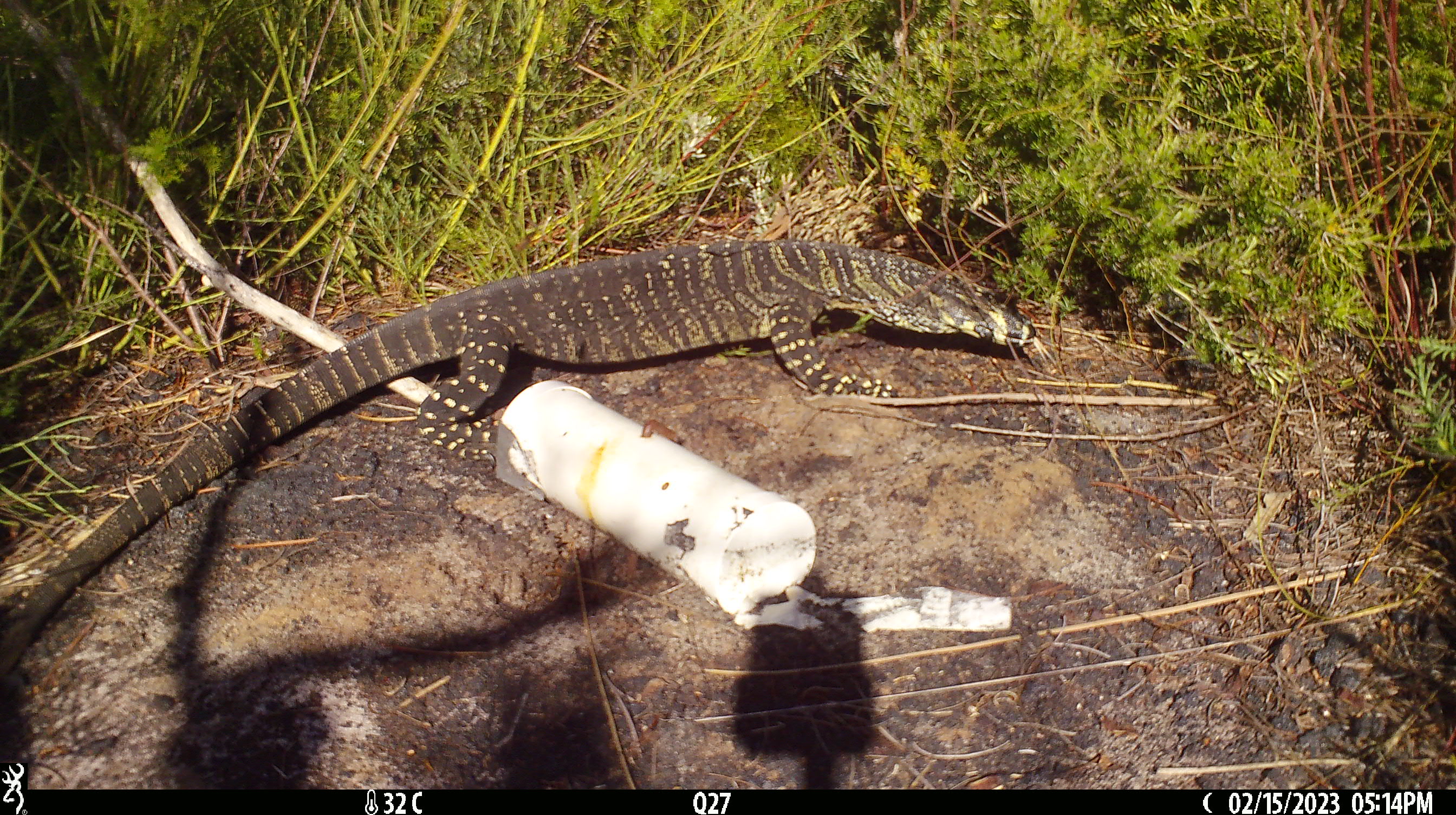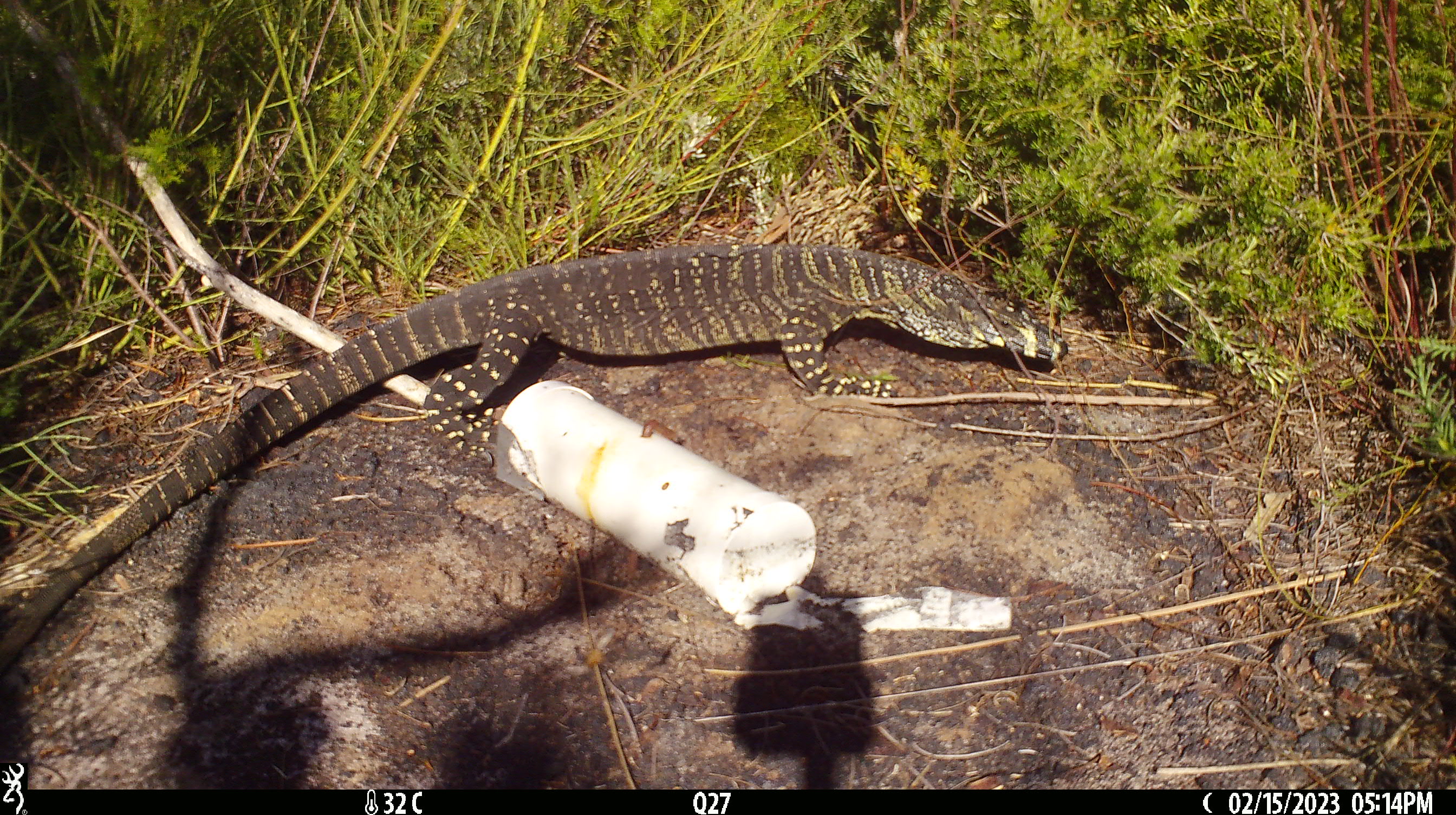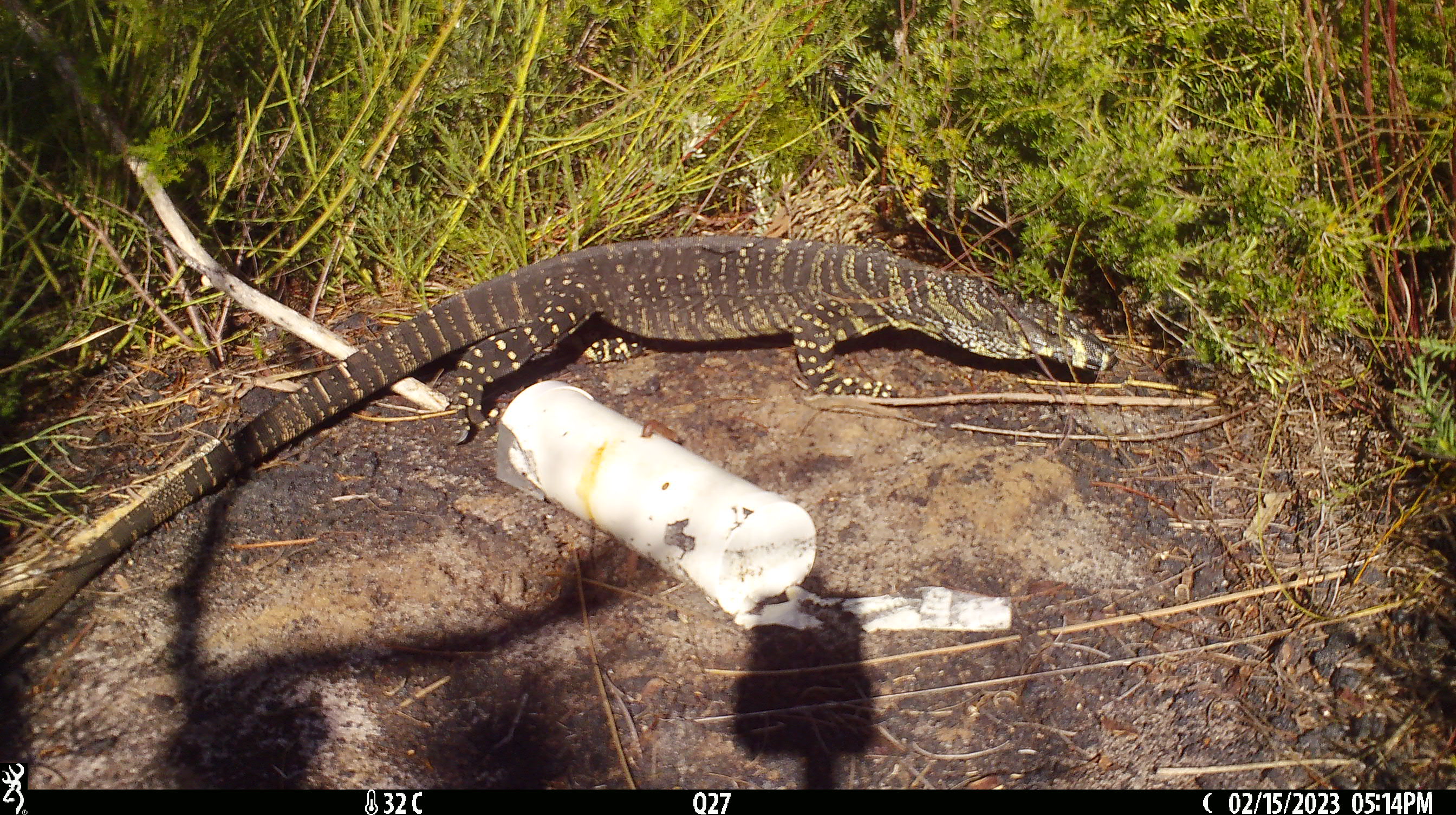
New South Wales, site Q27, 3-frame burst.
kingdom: Animalia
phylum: Chordata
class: Reptilia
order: Squamata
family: Varanidae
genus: Varanus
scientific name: Varanus varius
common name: lace monitor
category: goanna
Goanna (lace monitor) (Varanus varius).